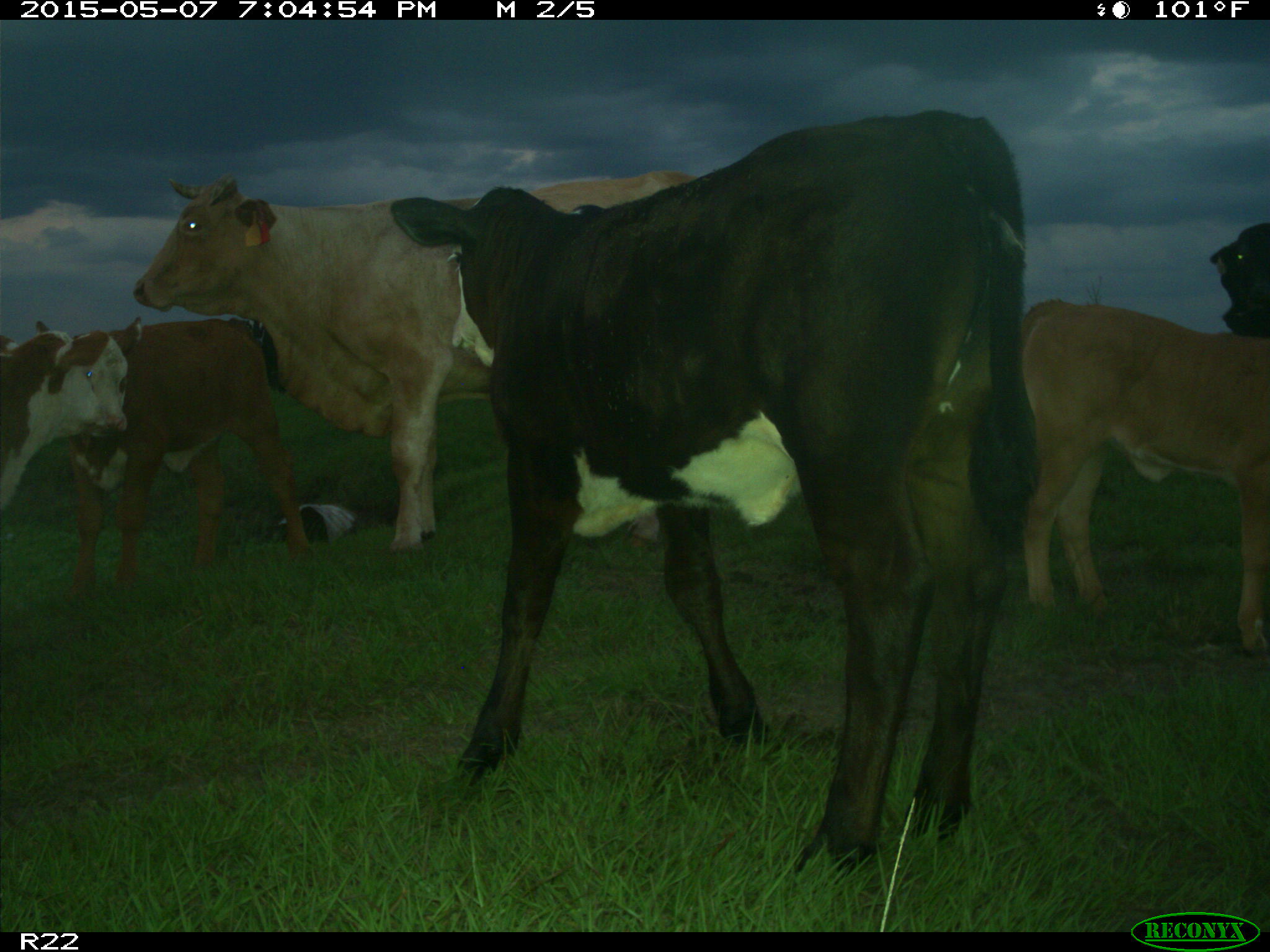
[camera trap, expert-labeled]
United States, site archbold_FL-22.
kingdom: Animalia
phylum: Chordata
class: Mammalia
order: Artiodactyla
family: Bovidae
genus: Bos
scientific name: Bos taurus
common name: domestic cow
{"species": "Bos taurus (domestic cow)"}